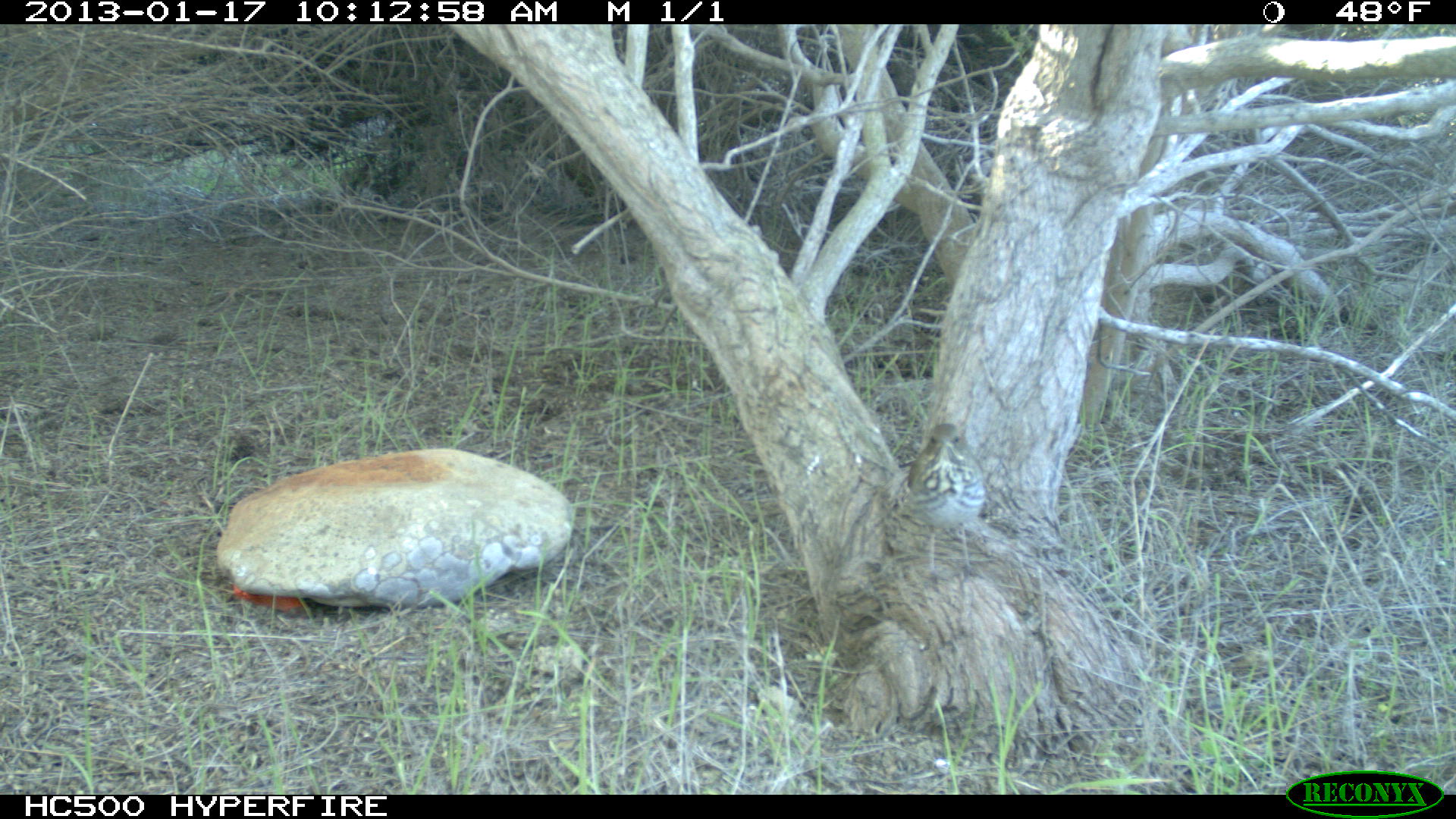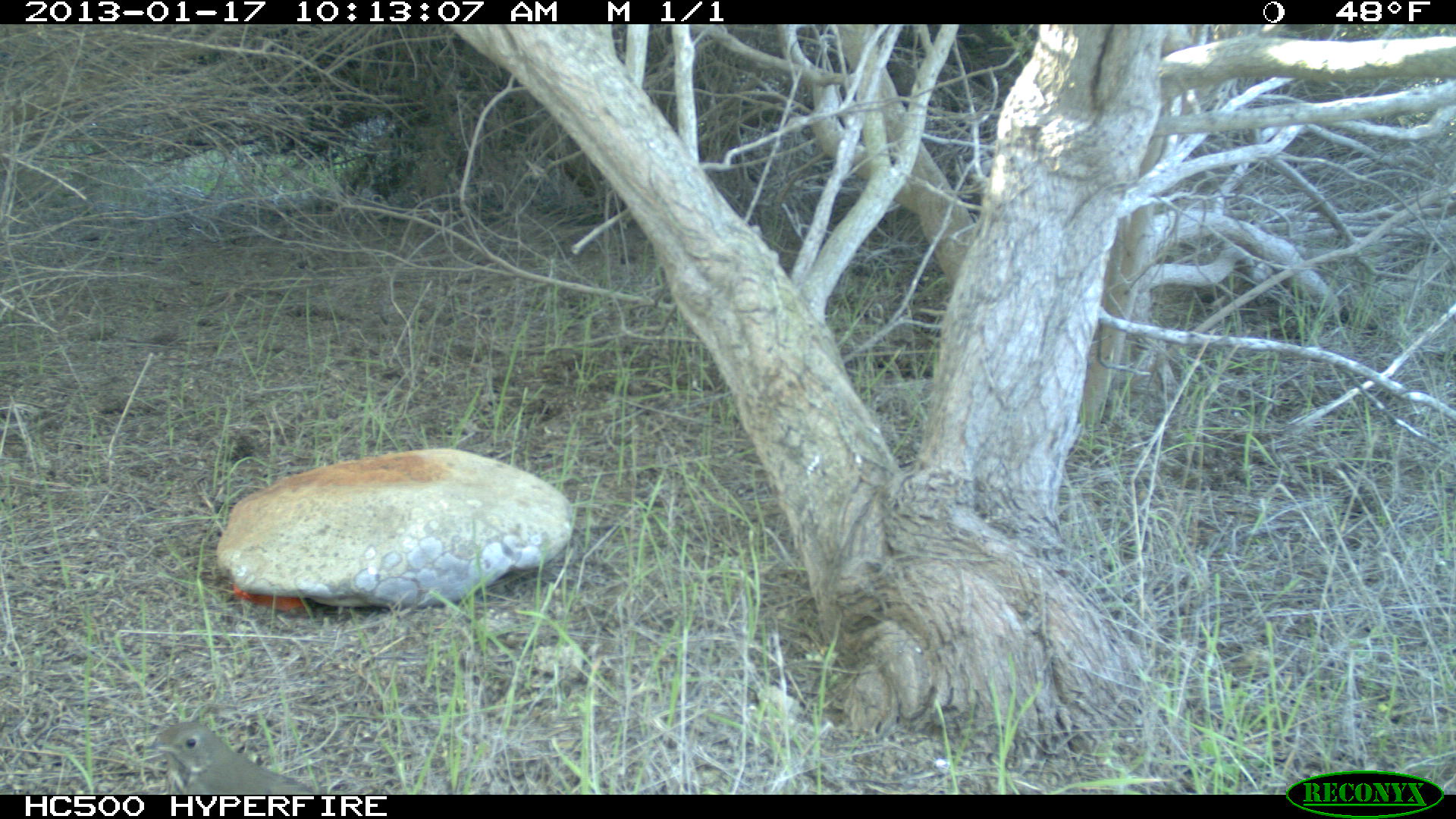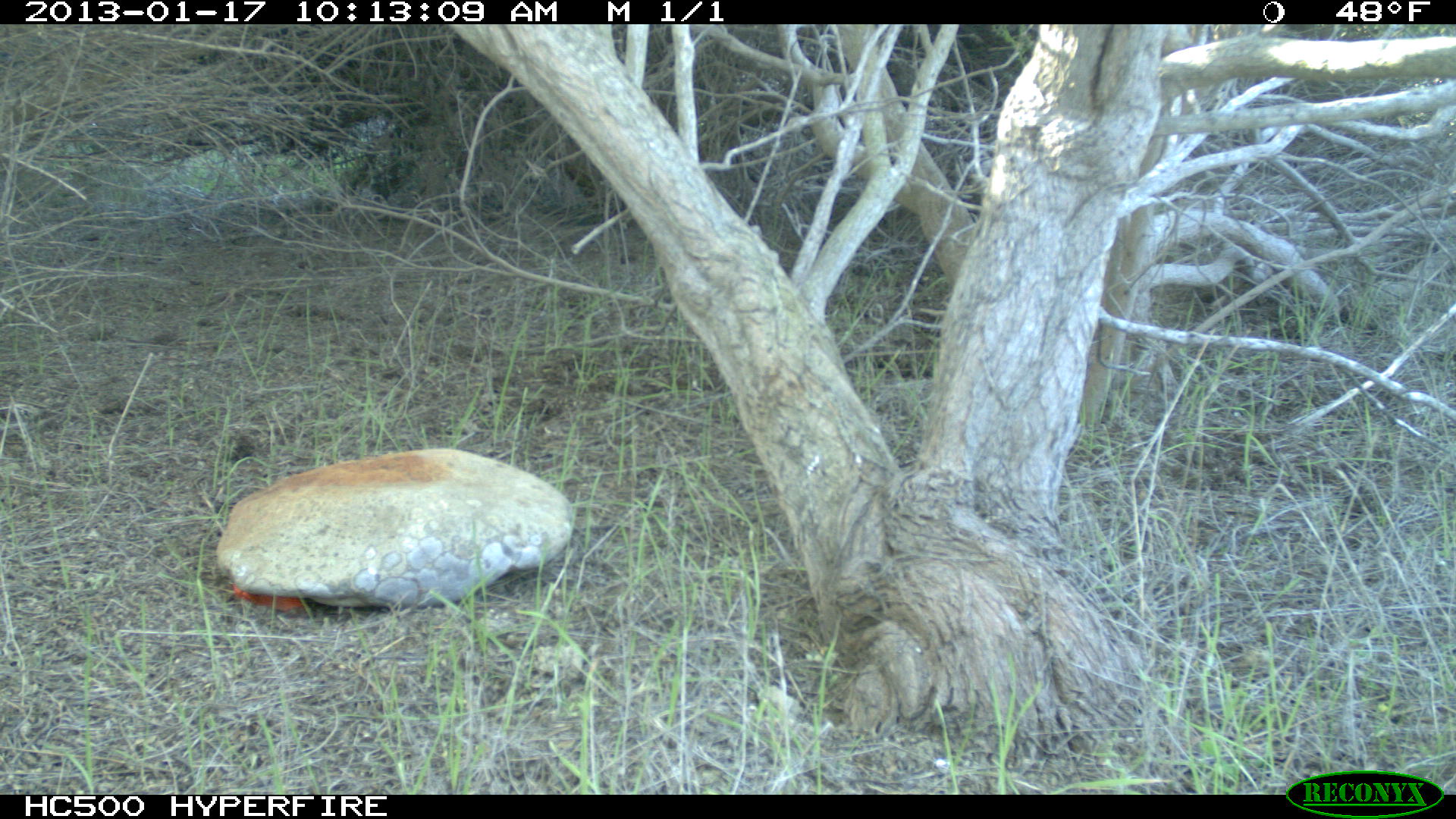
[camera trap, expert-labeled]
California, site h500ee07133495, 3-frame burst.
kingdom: Animalia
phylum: Chordata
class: Aves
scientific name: Aves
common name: bird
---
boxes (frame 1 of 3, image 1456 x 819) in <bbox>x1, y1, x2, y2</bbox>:
bird: <bbox>907, 422, 986, 583</bbox>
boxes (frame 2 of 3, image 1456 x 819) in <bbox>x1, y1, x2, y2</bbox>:
bird: <bbox>140, 720, 318, 794</bbox>